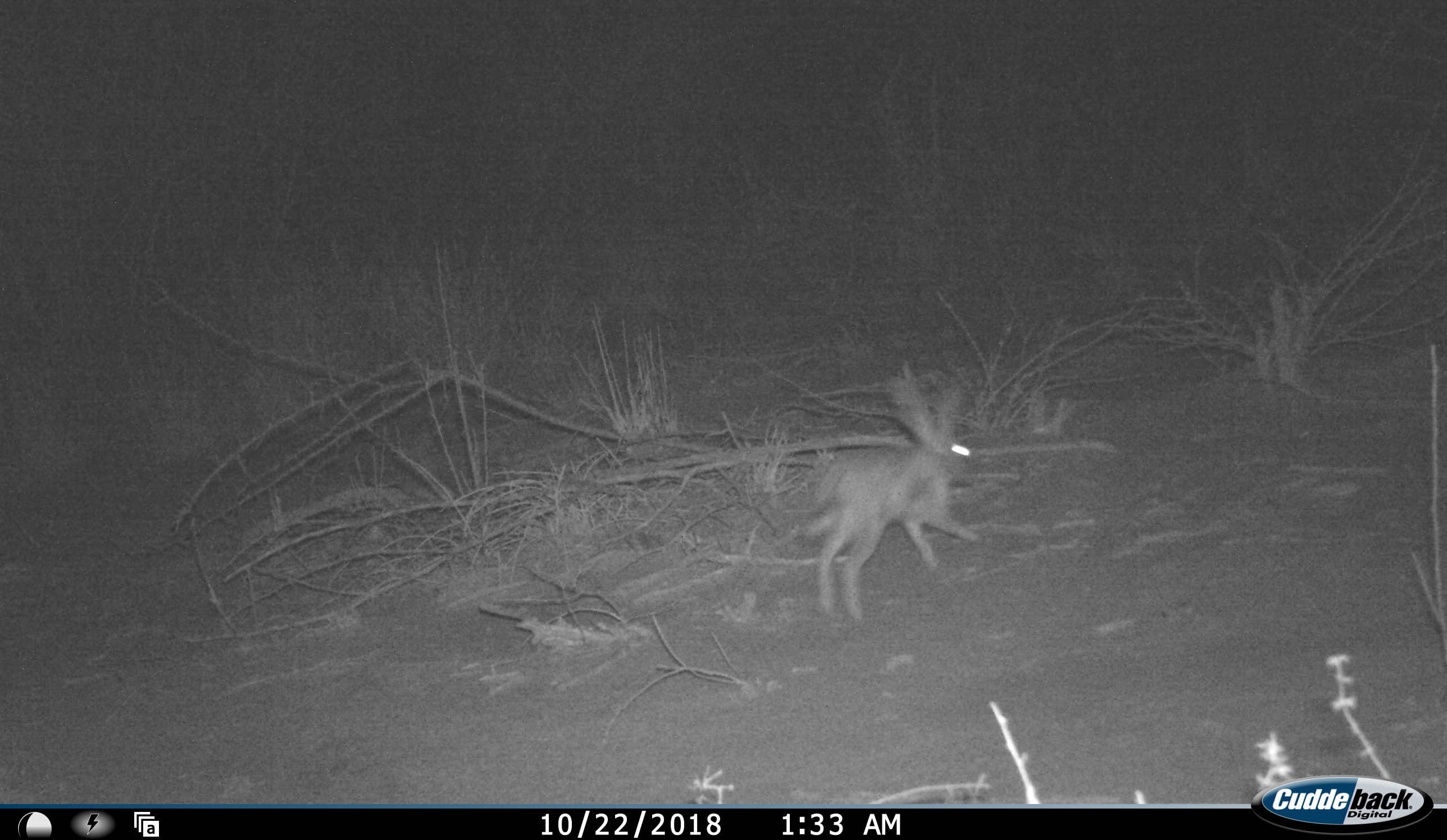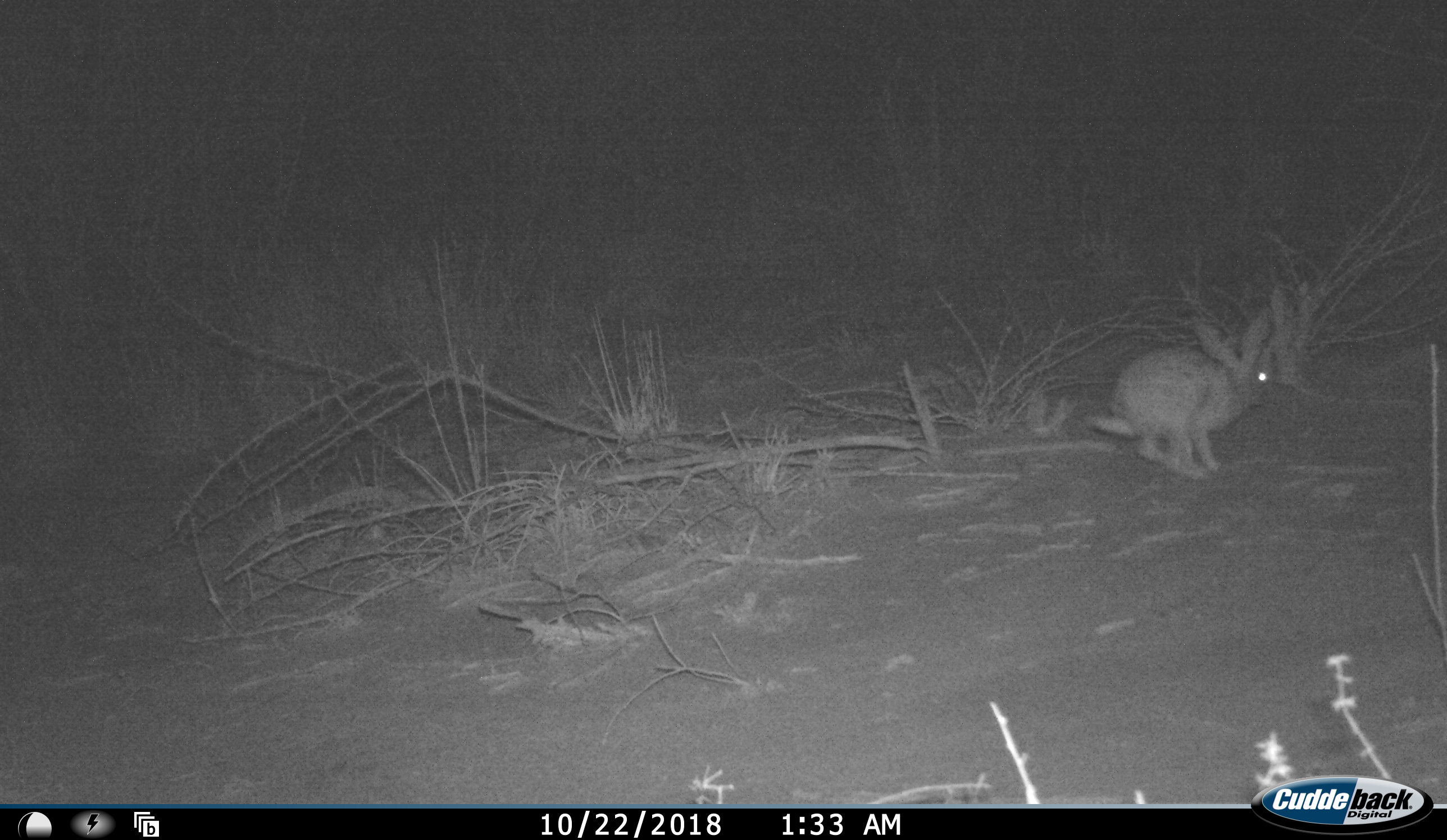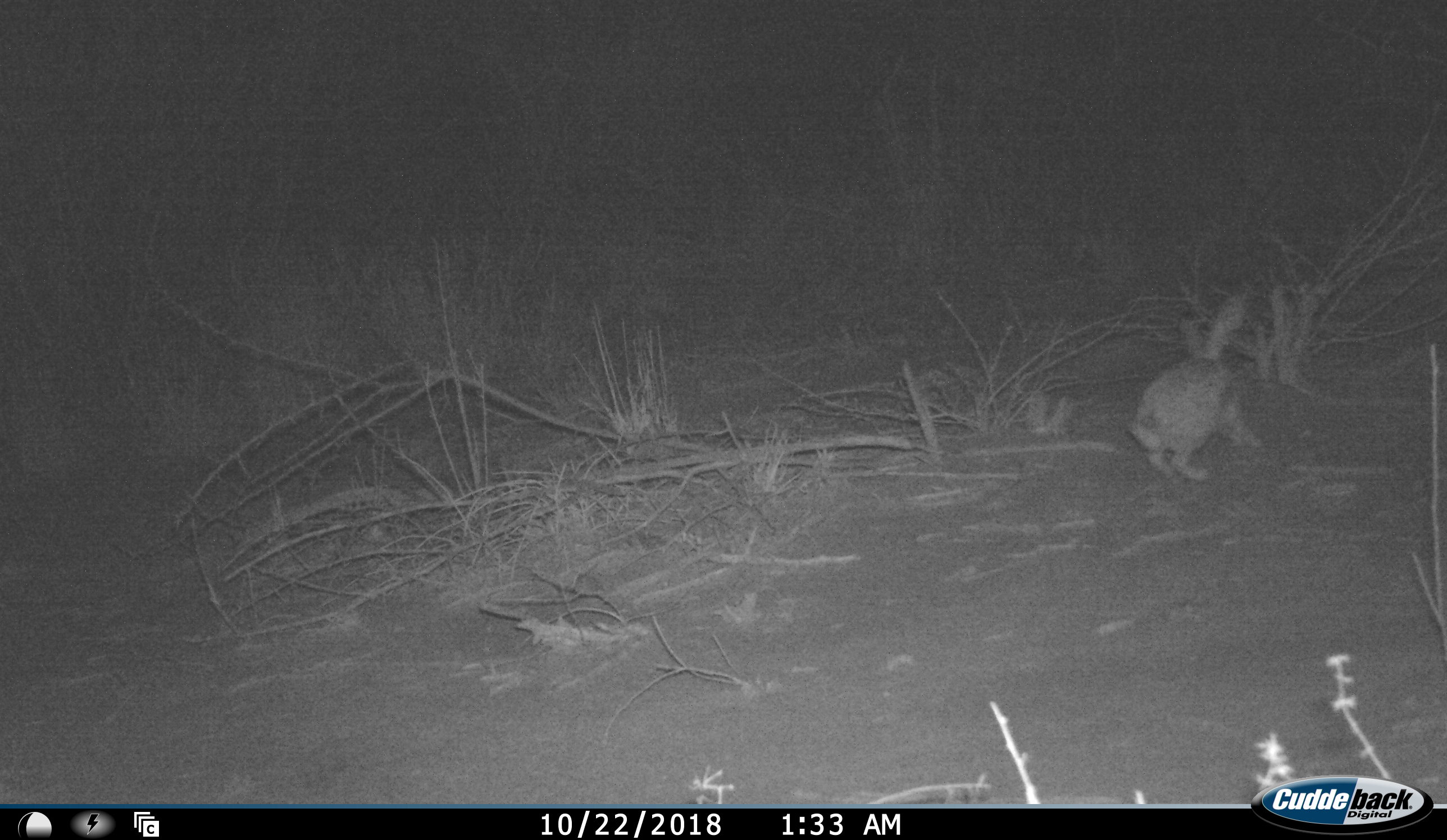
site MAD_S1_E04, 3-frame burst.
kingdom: Animalia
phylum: Chordata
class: Mammalia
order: Lagomorpha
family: Leporidae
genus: Lepus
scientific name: Lepus capensis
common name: cape hare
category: harecape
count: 1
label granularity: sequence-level